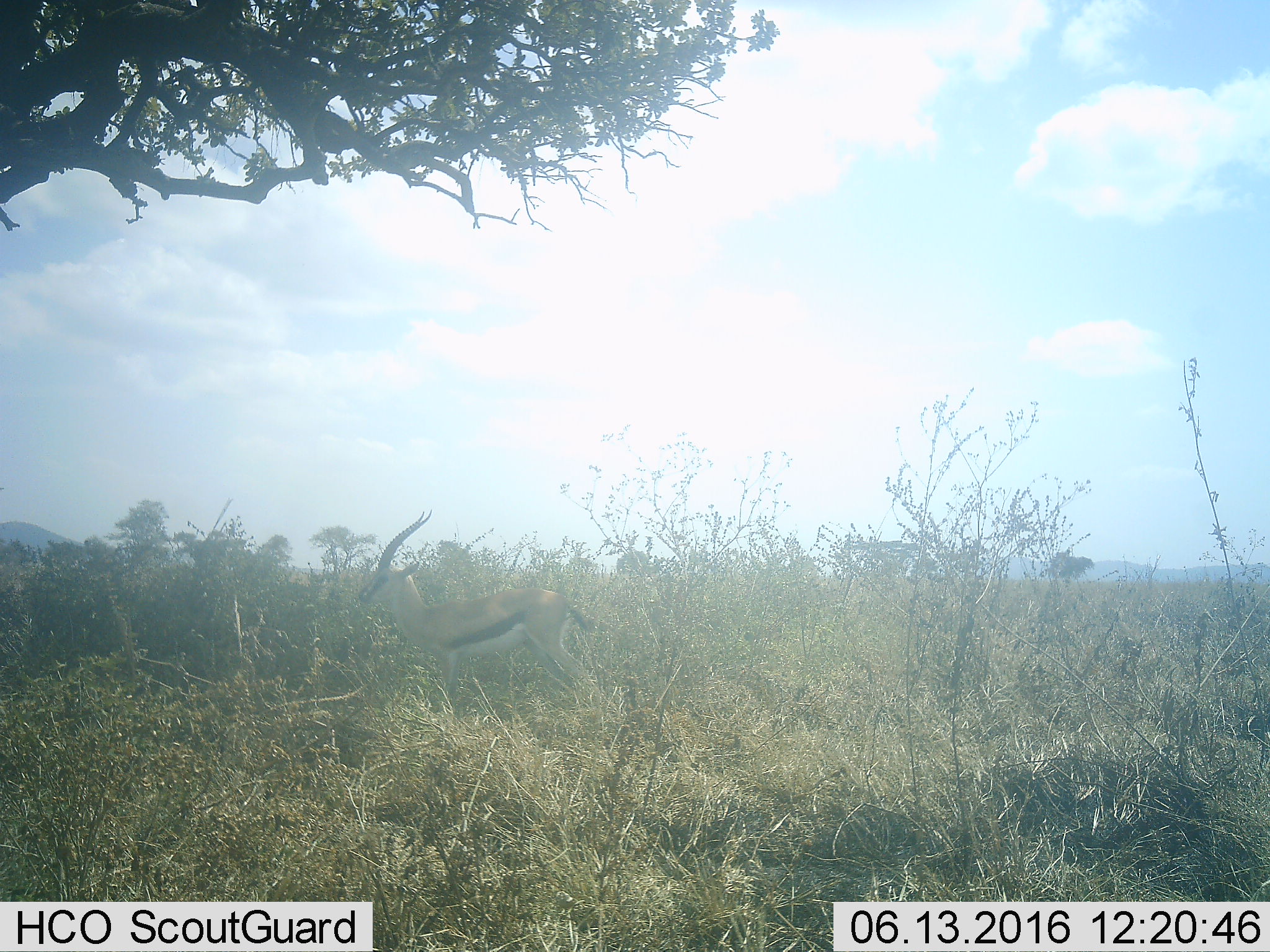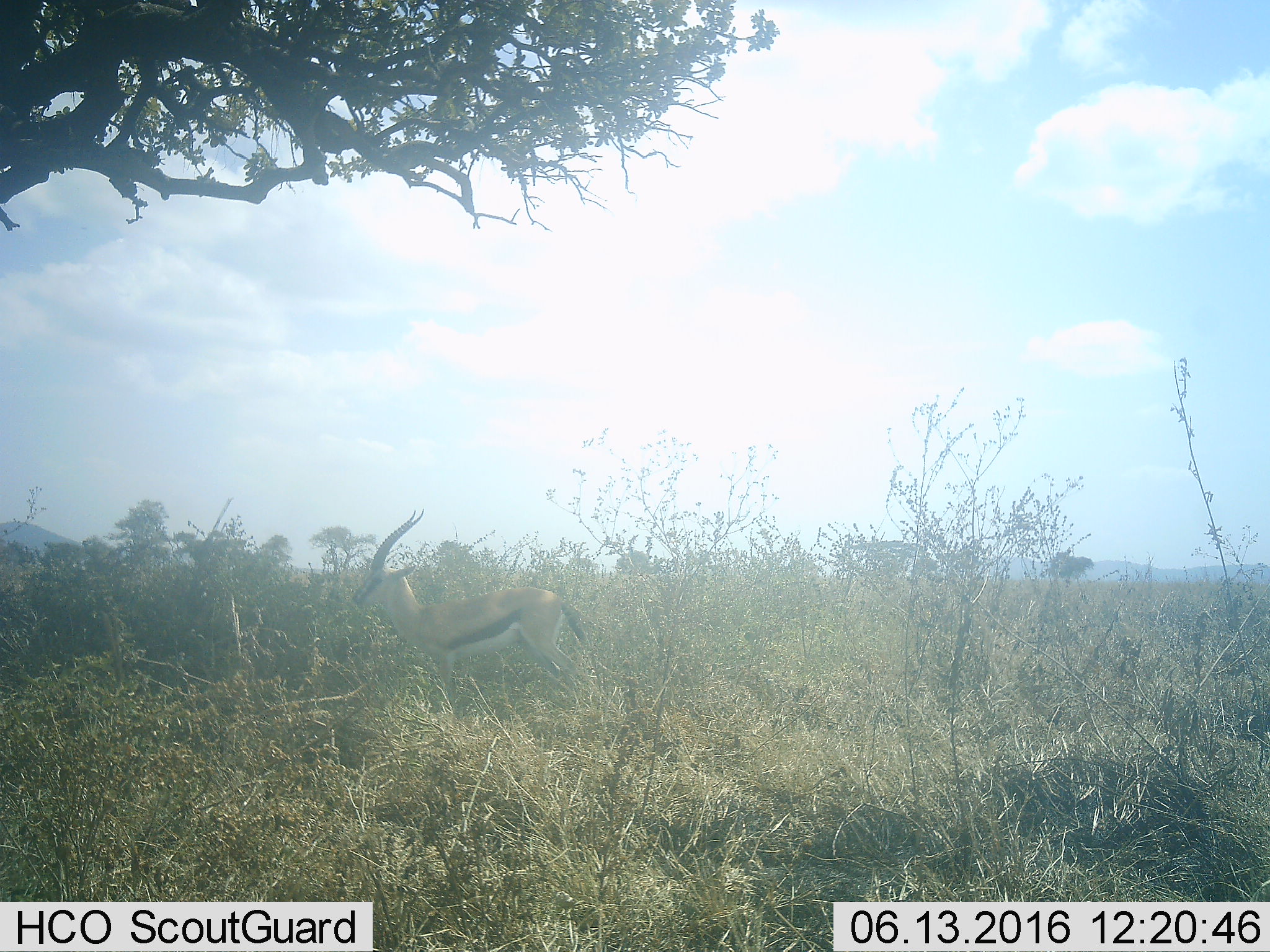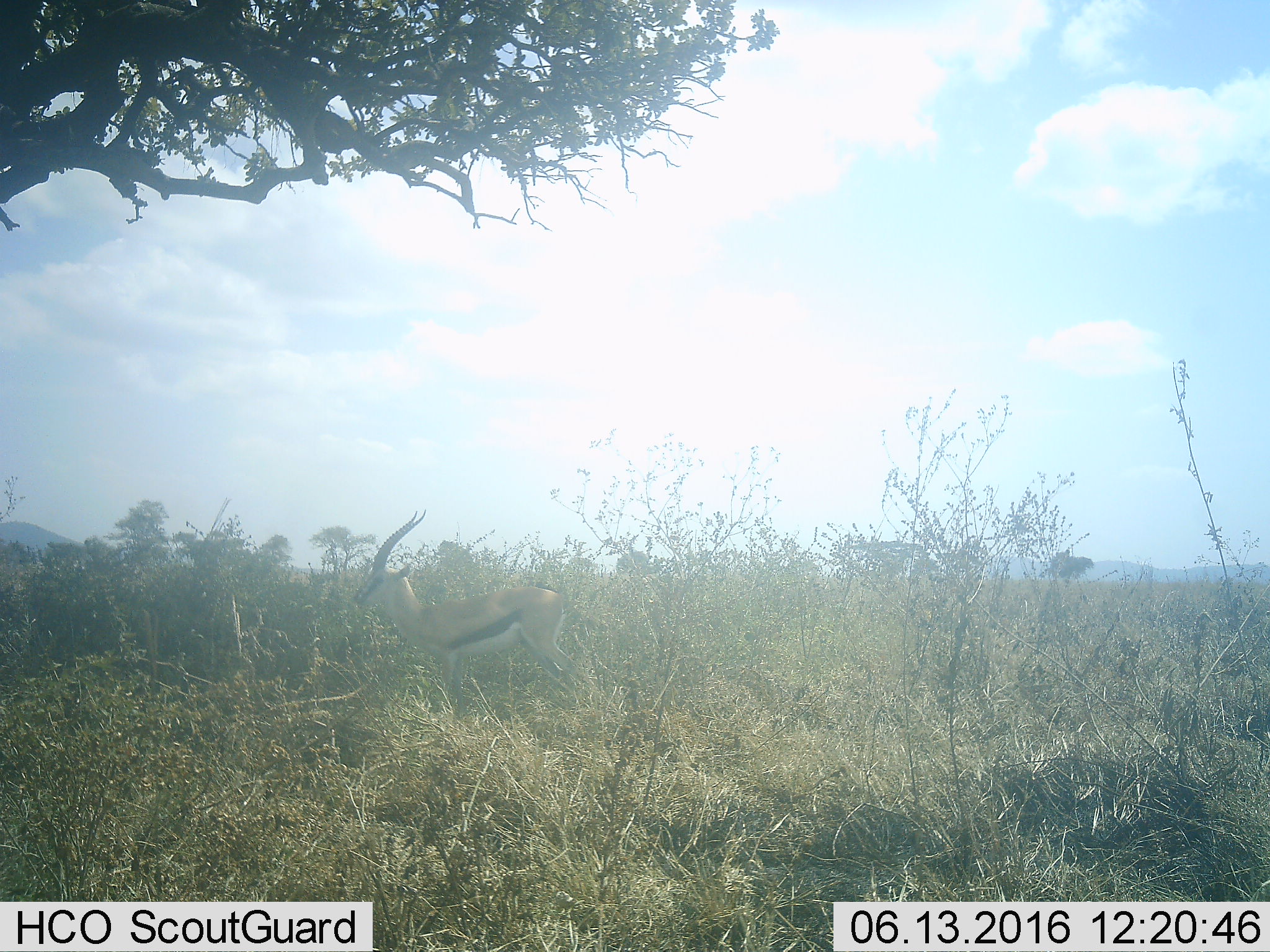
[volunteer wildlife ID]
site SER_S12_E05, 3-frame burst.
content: unidentified animal